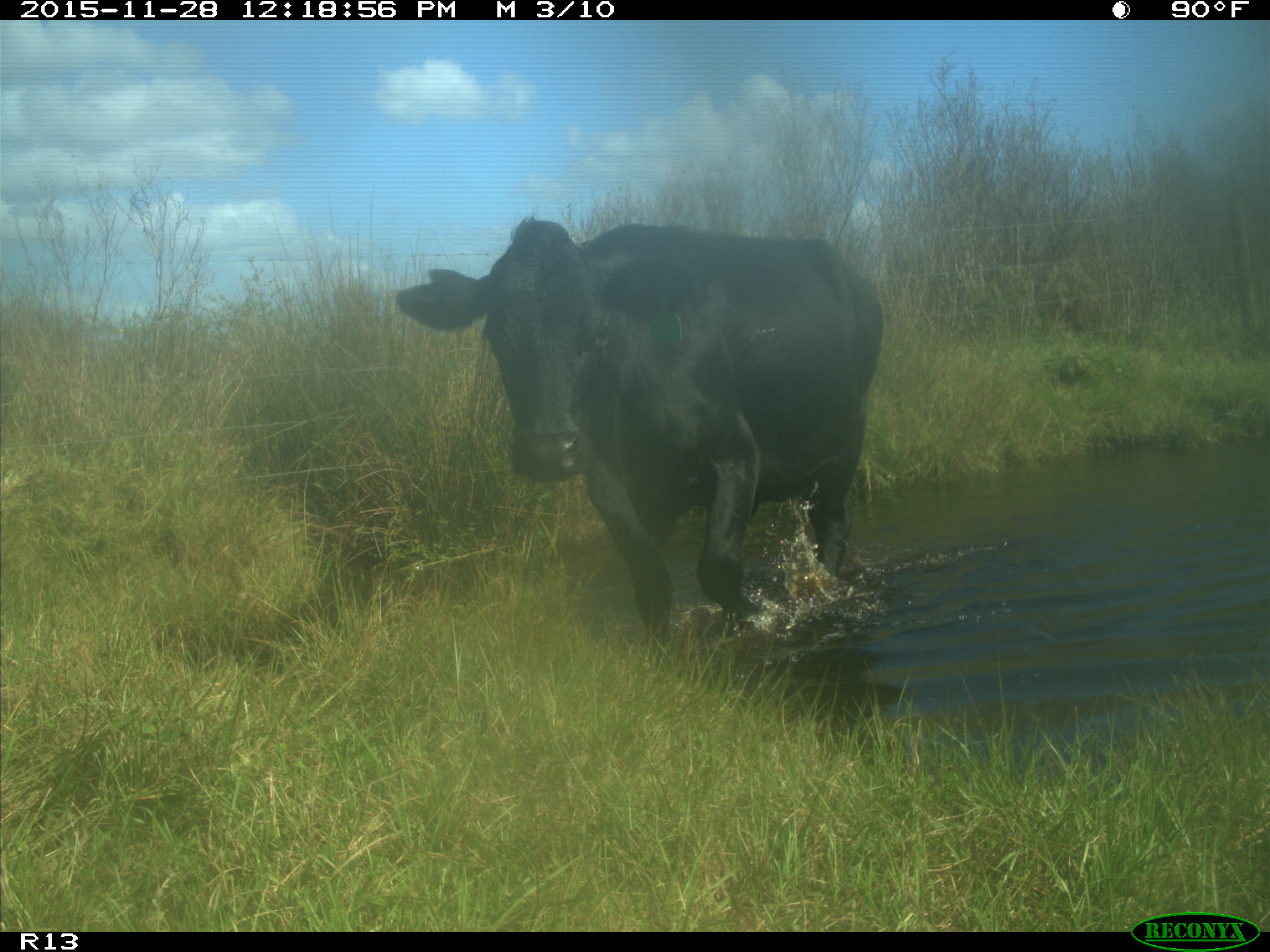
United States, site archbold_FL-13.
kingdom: Animalia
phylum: Chordata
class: Mammalia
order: Artiodactyla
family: Bovidae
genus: Bos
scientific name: Bos taurus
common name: domestic cow